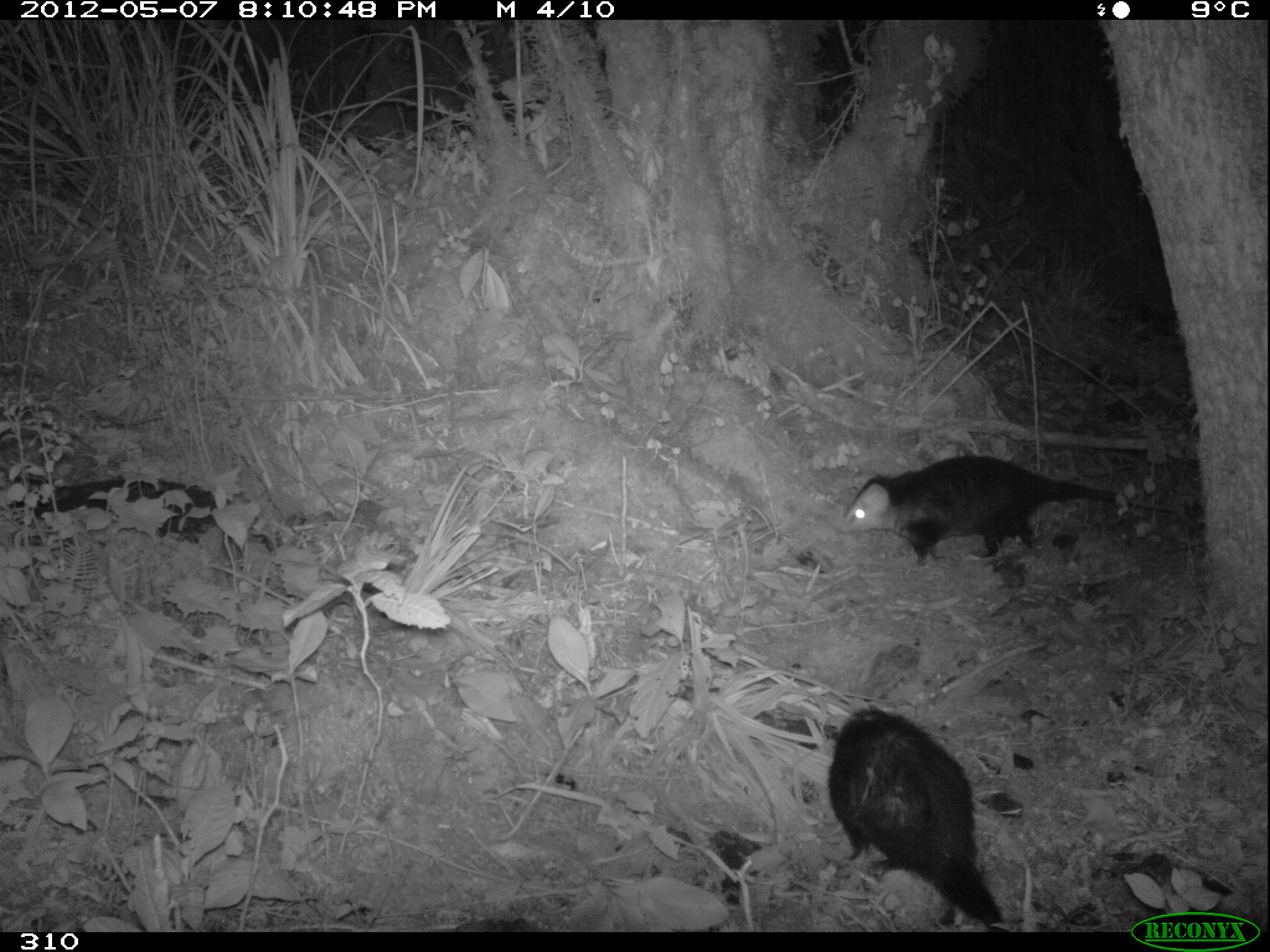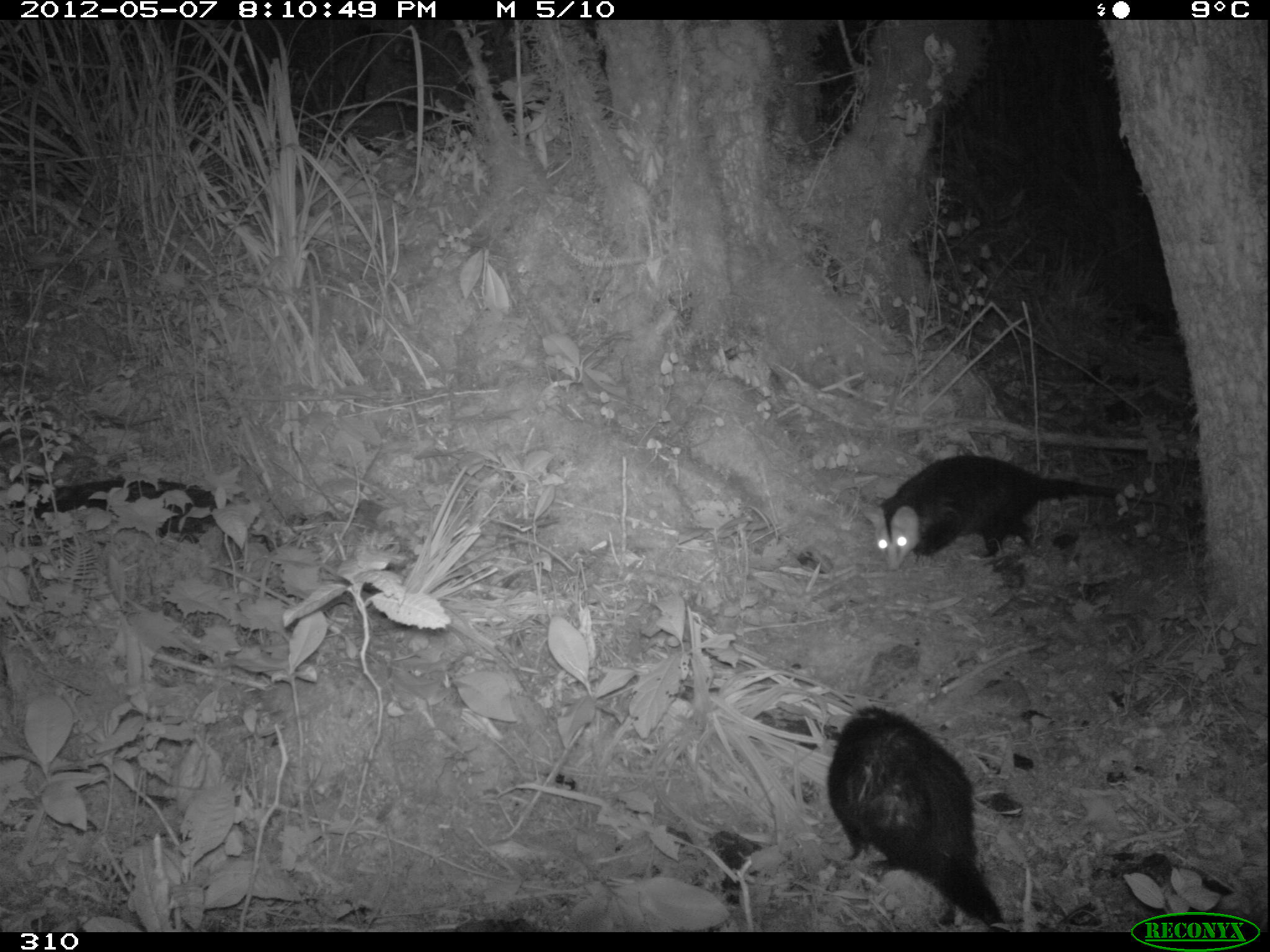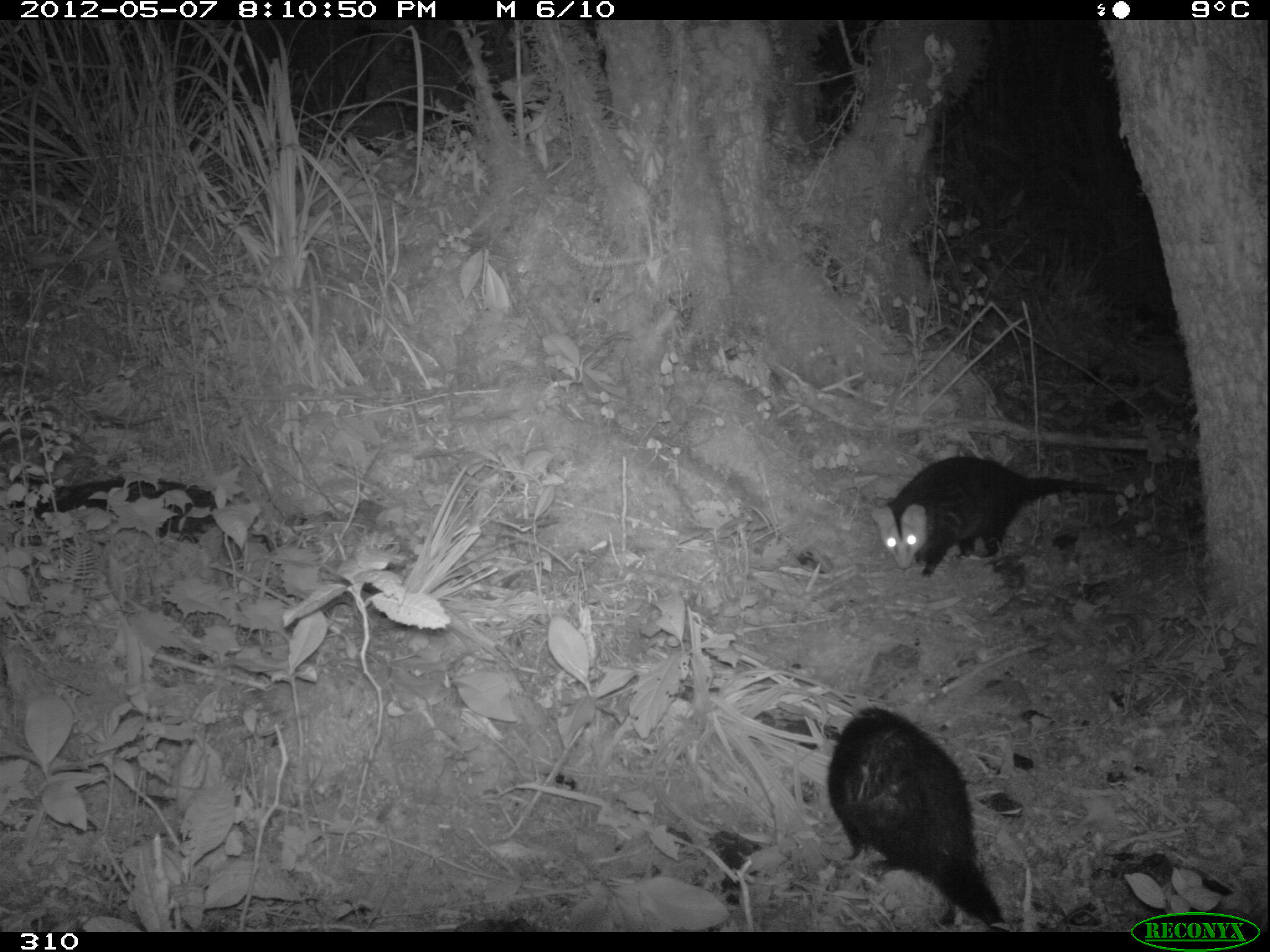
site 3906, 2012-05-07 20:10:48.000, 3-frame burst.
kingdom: Animalia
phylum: Chordata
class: Mammalia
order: Didelphimorphia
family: Didelphidae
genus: Didelphis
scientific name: Didelphis pernigra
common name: andean white-eared opossum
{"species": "Didelphis pernigra (andean white-eared opossum)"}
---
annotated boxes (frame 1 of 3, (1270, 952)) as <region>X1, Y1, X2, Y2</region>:
didelphis pernigra: <region>828, 707, 1010, 932</region>; <region>840, 454, 1198, 567</region>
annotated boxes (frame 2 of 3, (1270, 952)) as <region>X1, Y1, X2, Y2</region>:
didelphis pernigra: <region>826, 705, 1010, 932</region>; <region>863, 455, 1184, 572</region>